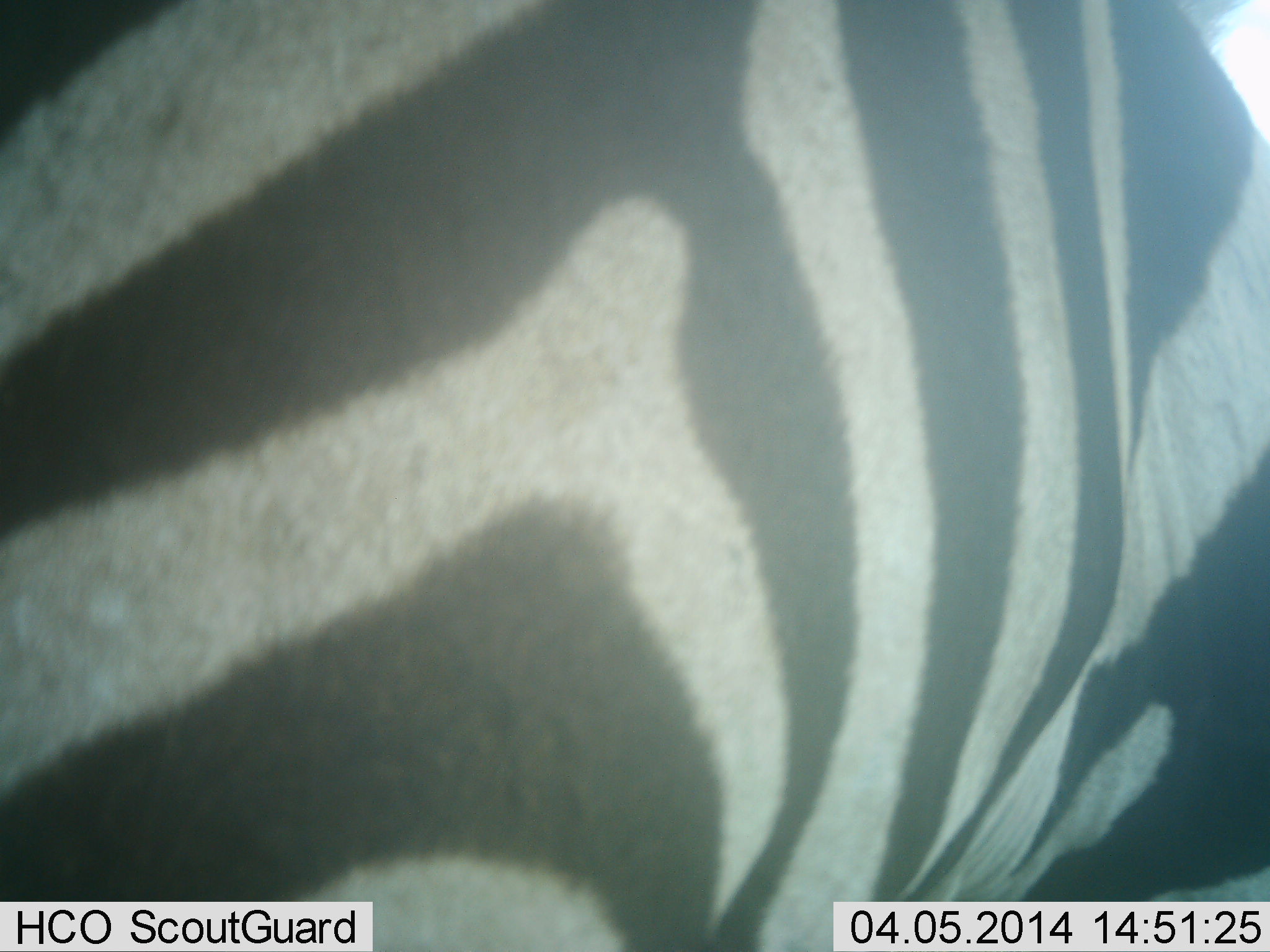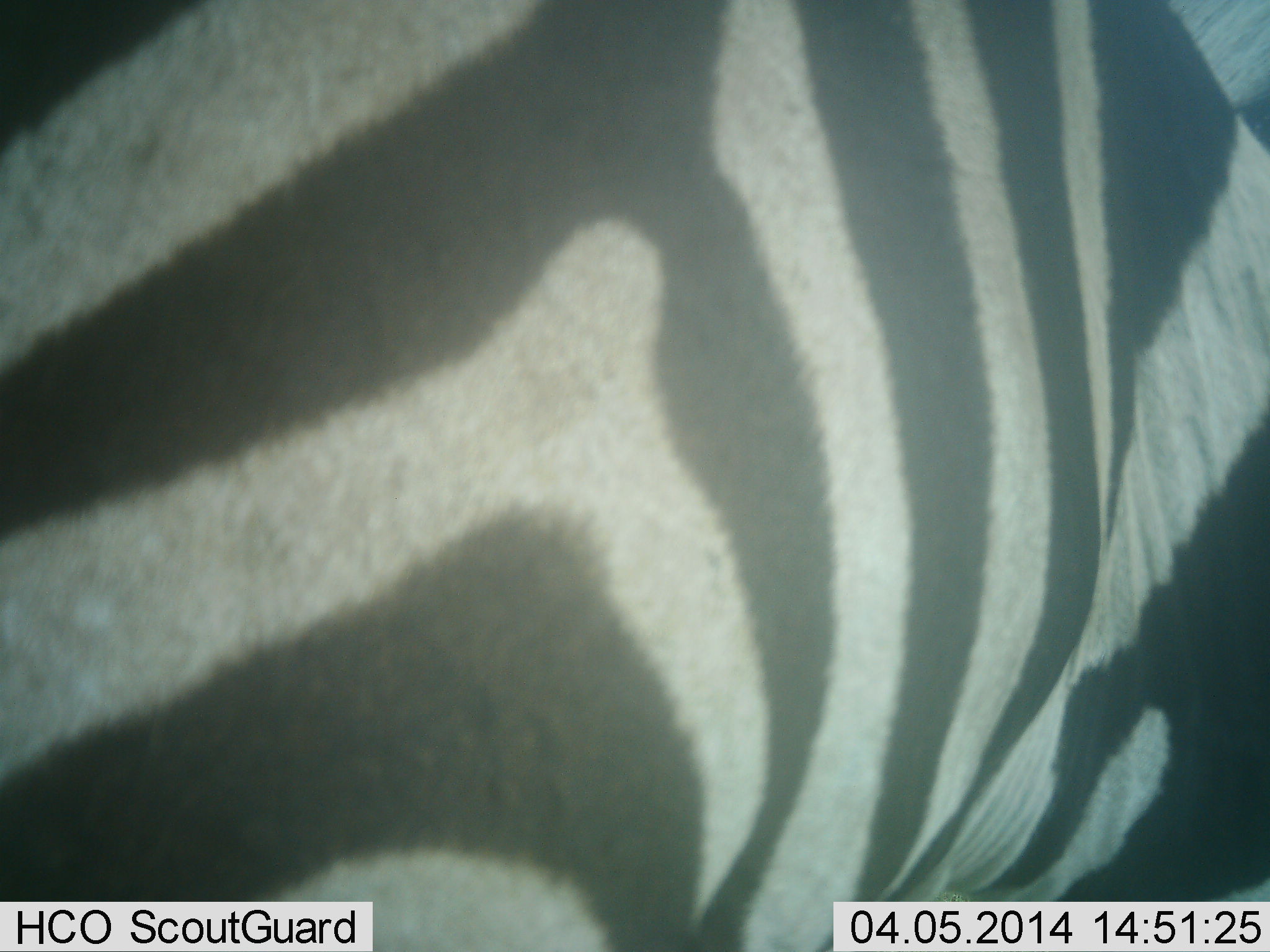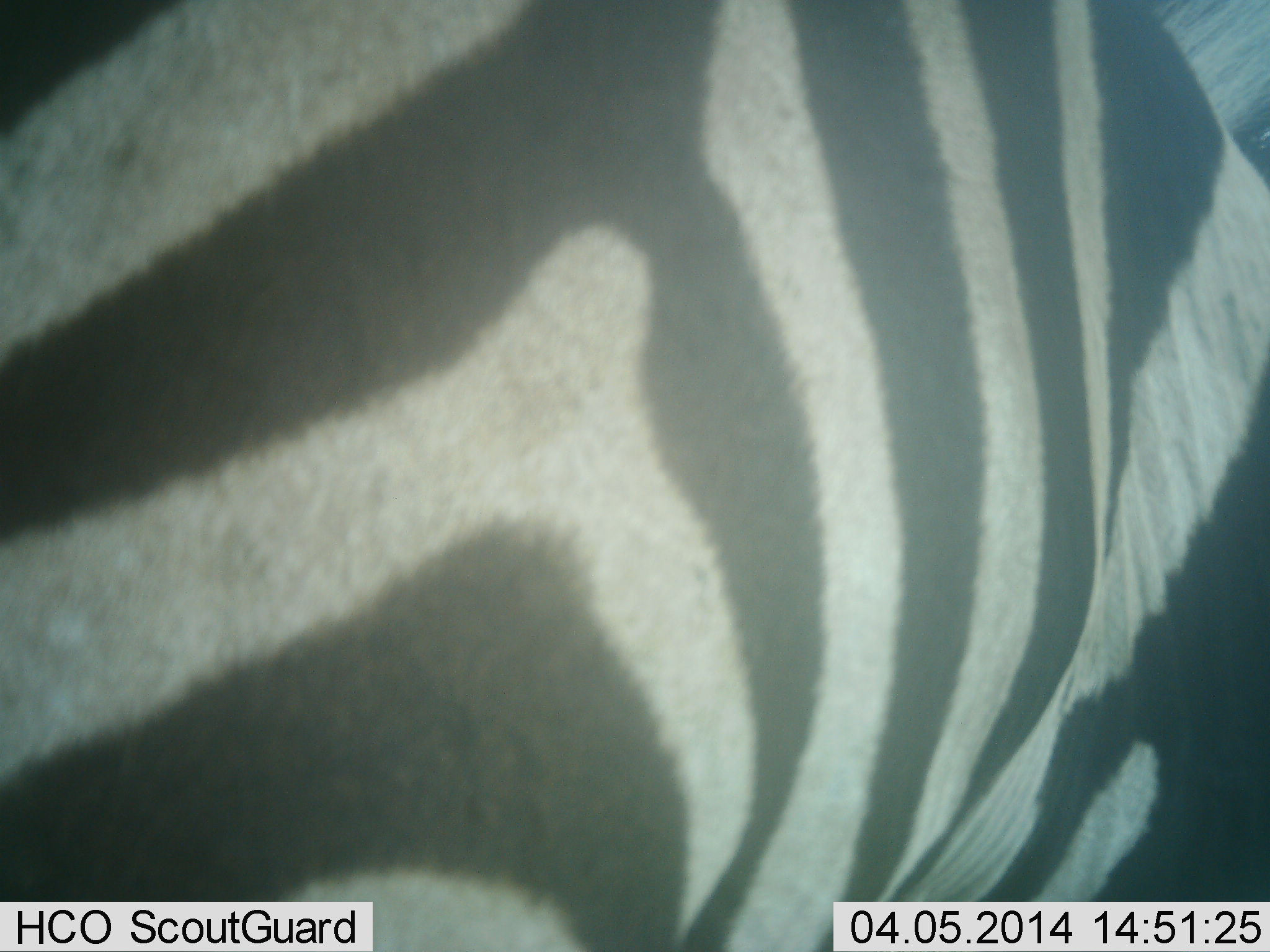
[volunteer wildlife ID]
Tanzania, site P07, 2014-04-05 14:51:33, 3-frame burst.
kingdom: Animalia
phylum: Chordata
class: Mammalia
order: Perissodactyla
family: Equidae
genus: Equus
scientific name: Equus quagga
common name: plains zebra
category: zebra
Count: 1.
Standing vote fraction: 90%.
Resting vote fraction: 0%.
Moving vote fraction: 10%.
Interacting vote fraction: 0%.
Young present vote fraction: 0%.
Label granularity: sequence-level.